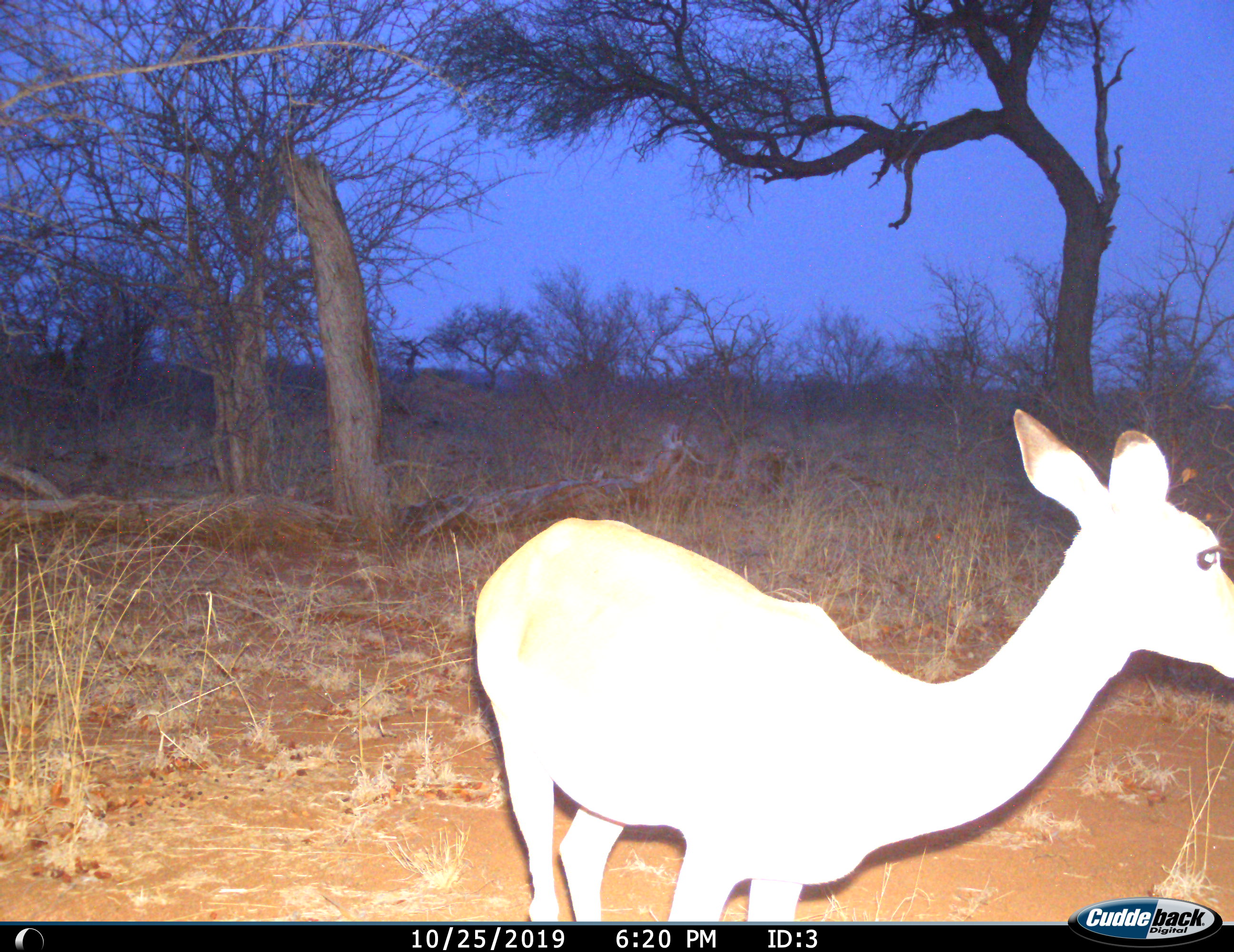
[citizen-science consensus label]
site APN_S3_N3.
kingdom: Animalia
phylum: Chordata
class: Mammalia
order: Artiodactyla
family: Bovidae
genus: Aepyceros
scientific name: Aepyceros melampus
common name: impala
Impala (Aepyceros melampus), count 1. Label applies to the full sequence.